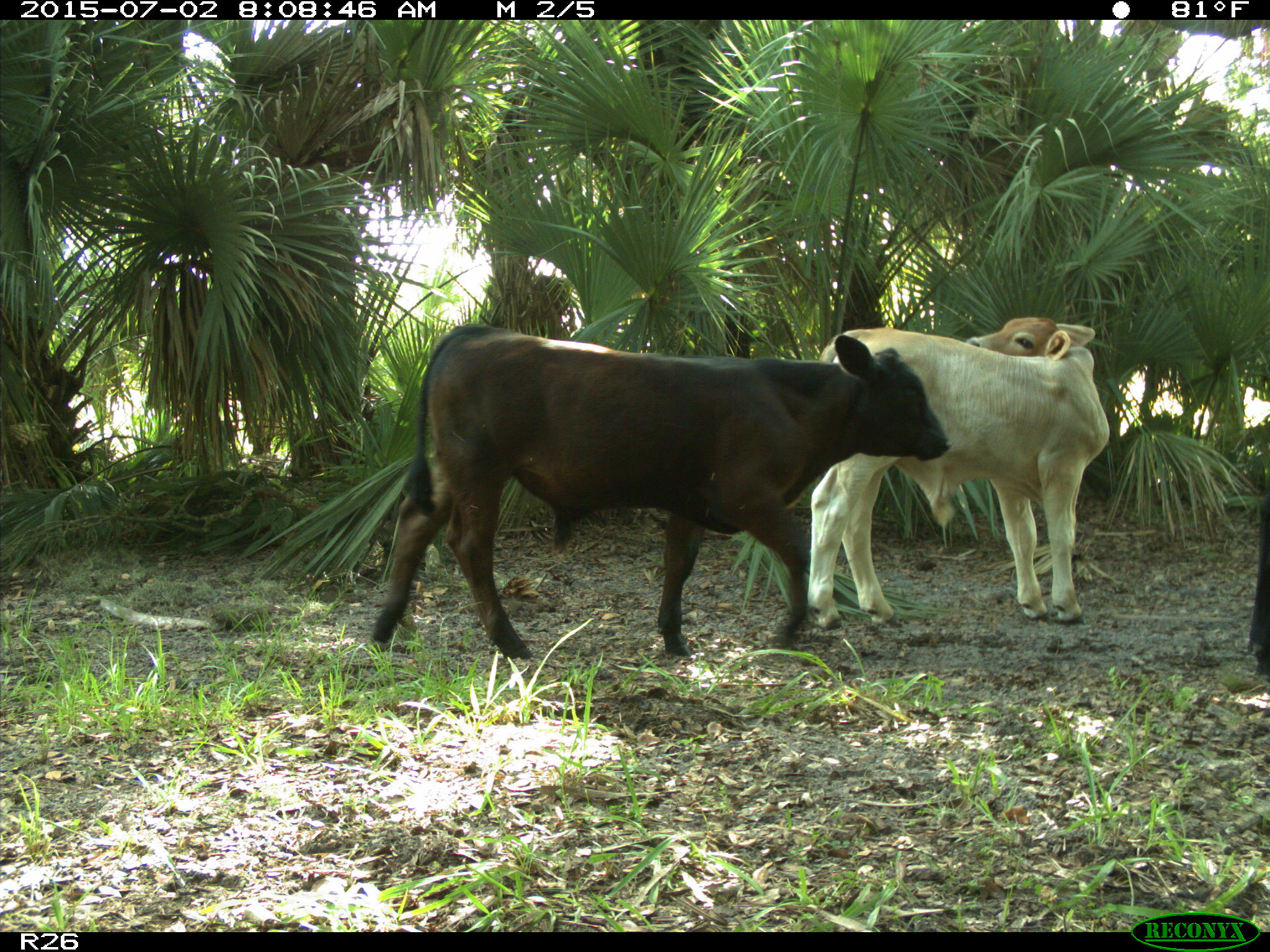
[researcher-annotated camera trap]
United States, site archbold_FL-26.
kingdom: Animalia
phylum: Chordata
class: Mammalia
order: Artiodactyla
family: Bovidae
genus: Bos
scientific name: Bos taurus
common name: domestic cow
Bos taurus (domestic cow).